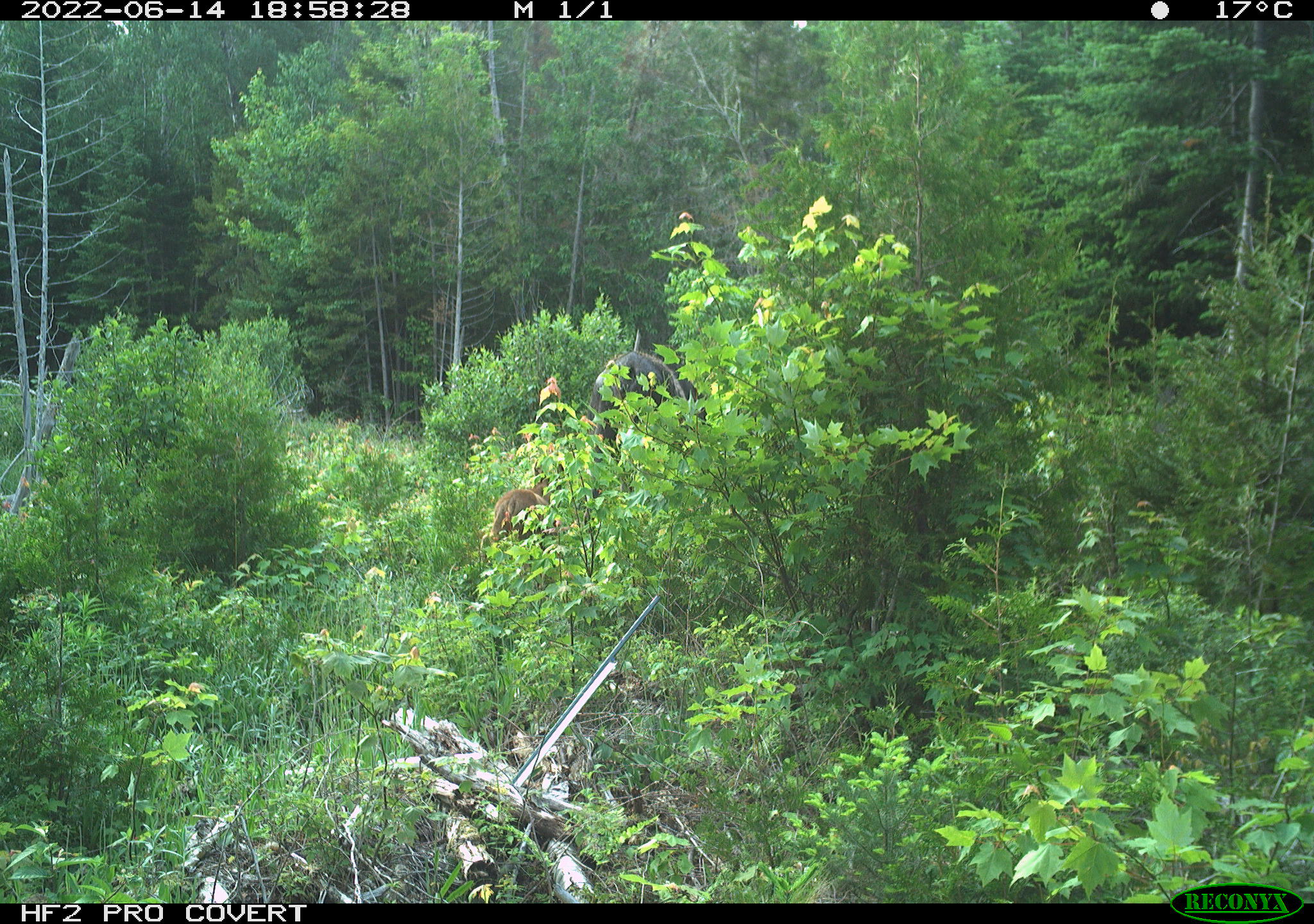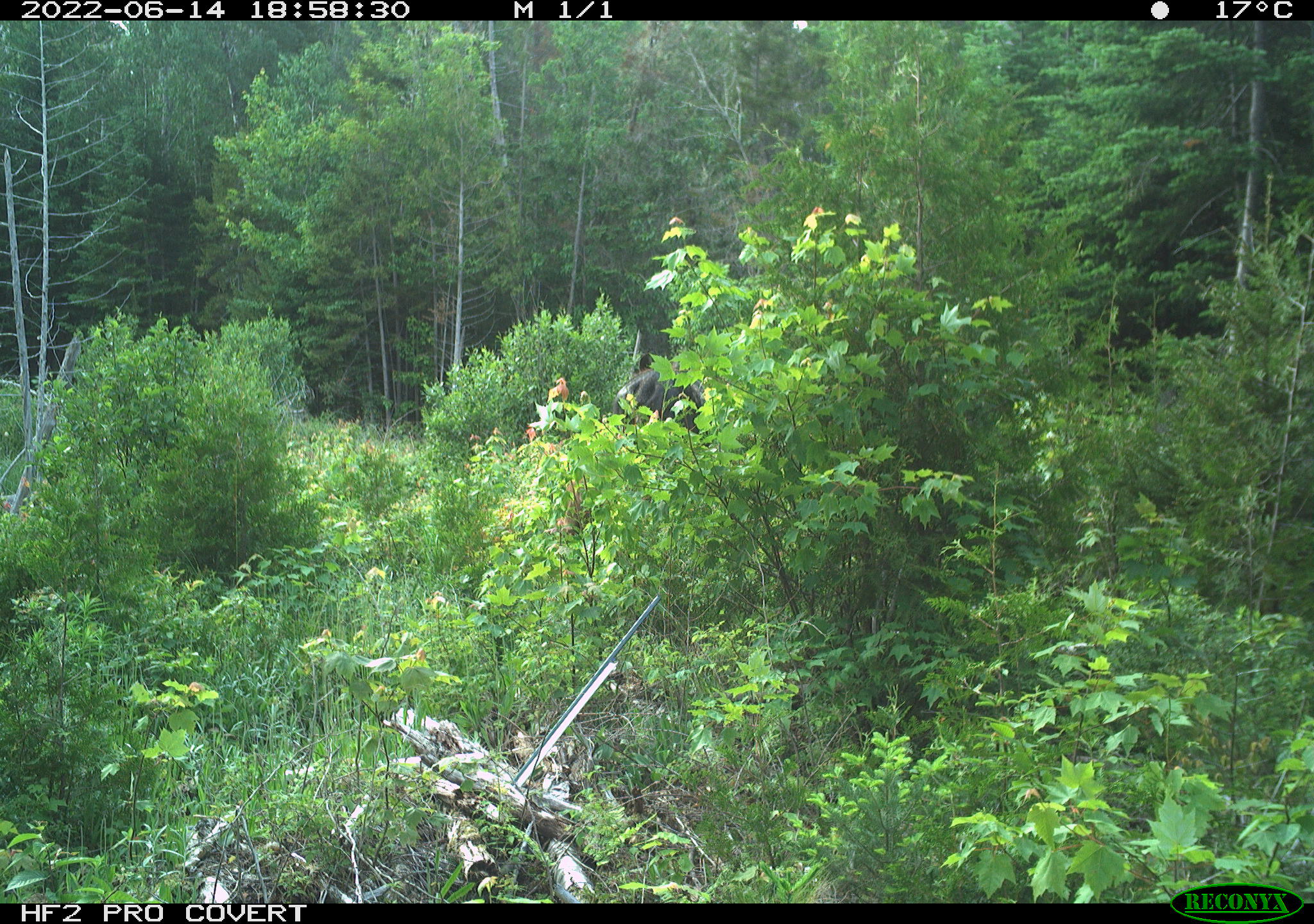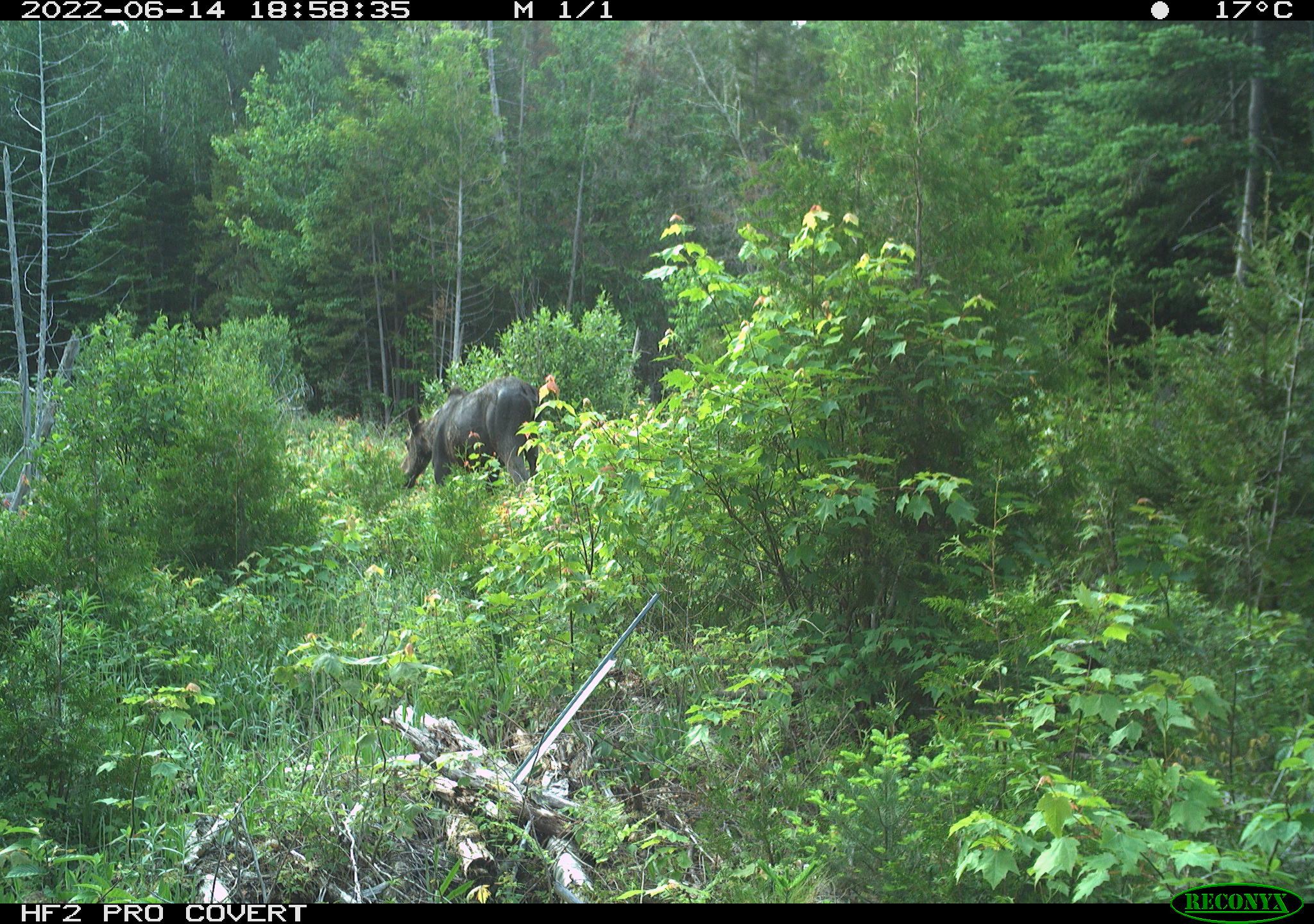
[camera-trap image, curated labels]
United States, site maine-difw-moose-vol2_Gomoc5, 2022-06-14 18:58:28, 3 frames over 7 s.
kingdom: Animalia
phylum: Chordata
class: Mammalia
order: Artiodactyla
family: Cervidae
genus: Alces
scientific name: Alces alces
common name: moose